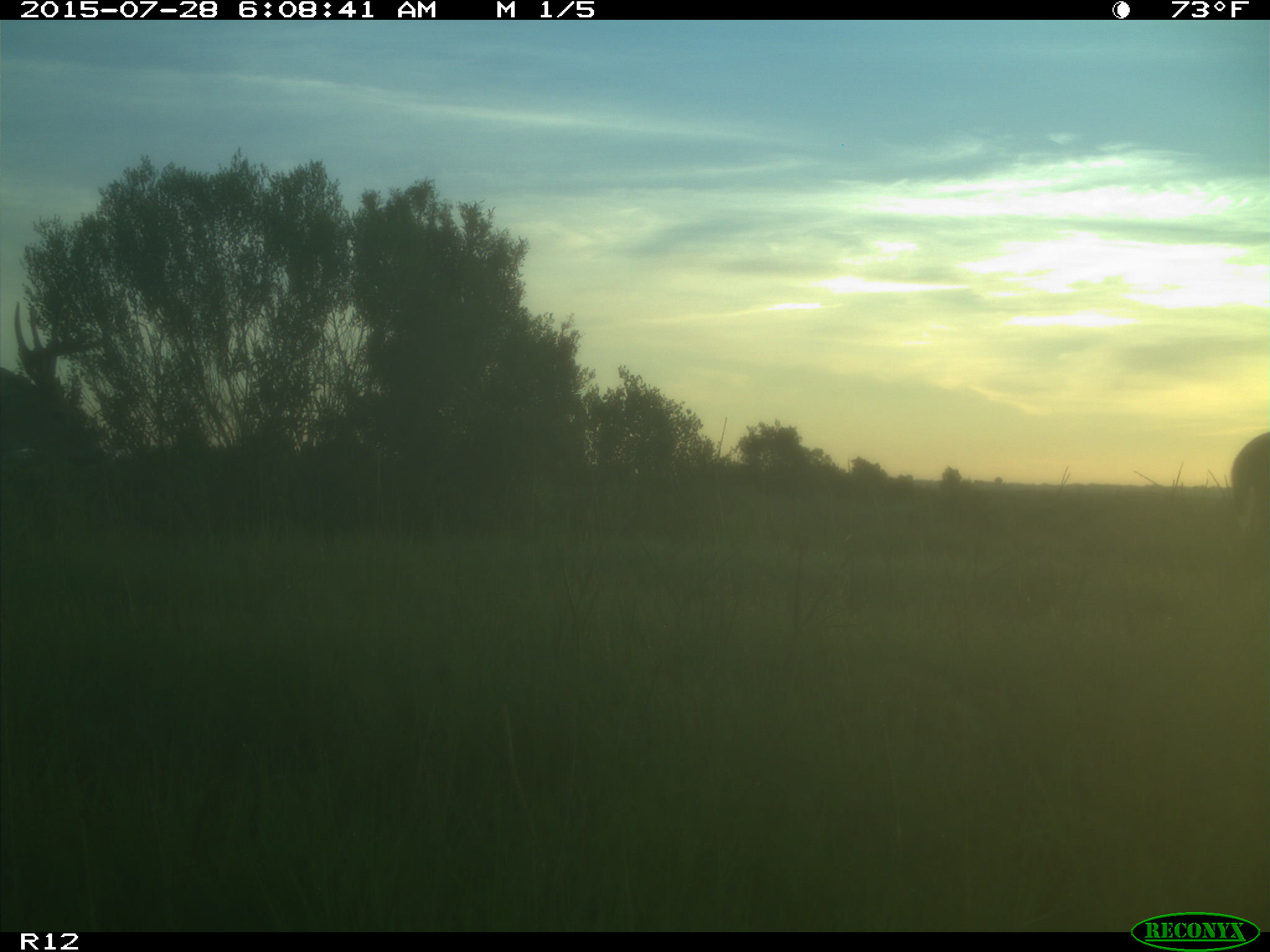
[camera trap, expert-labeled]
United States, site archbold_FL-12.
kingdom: Animalia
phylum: Chordata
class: Mammalia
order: Artiodactyla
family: Cervidae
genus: Odocoileus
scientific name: Odocoileus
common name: deer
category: unidentified deer